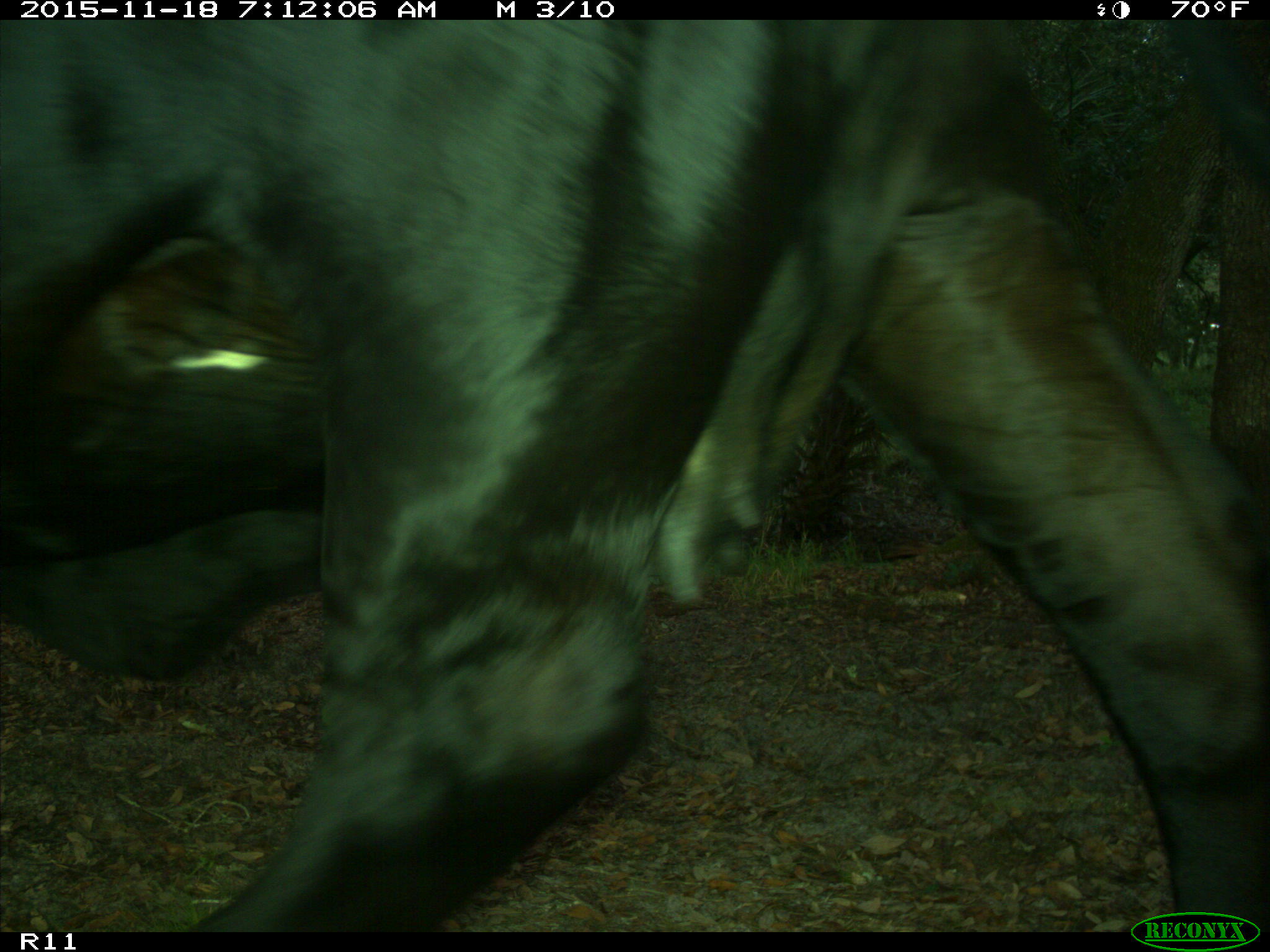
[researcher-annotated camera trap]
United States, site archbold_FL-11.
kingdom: Animalia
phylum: Chordata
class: Mammalia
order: Artiodactyla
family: Bovidae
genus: Bos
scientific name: Bos taurus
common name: domestic cow